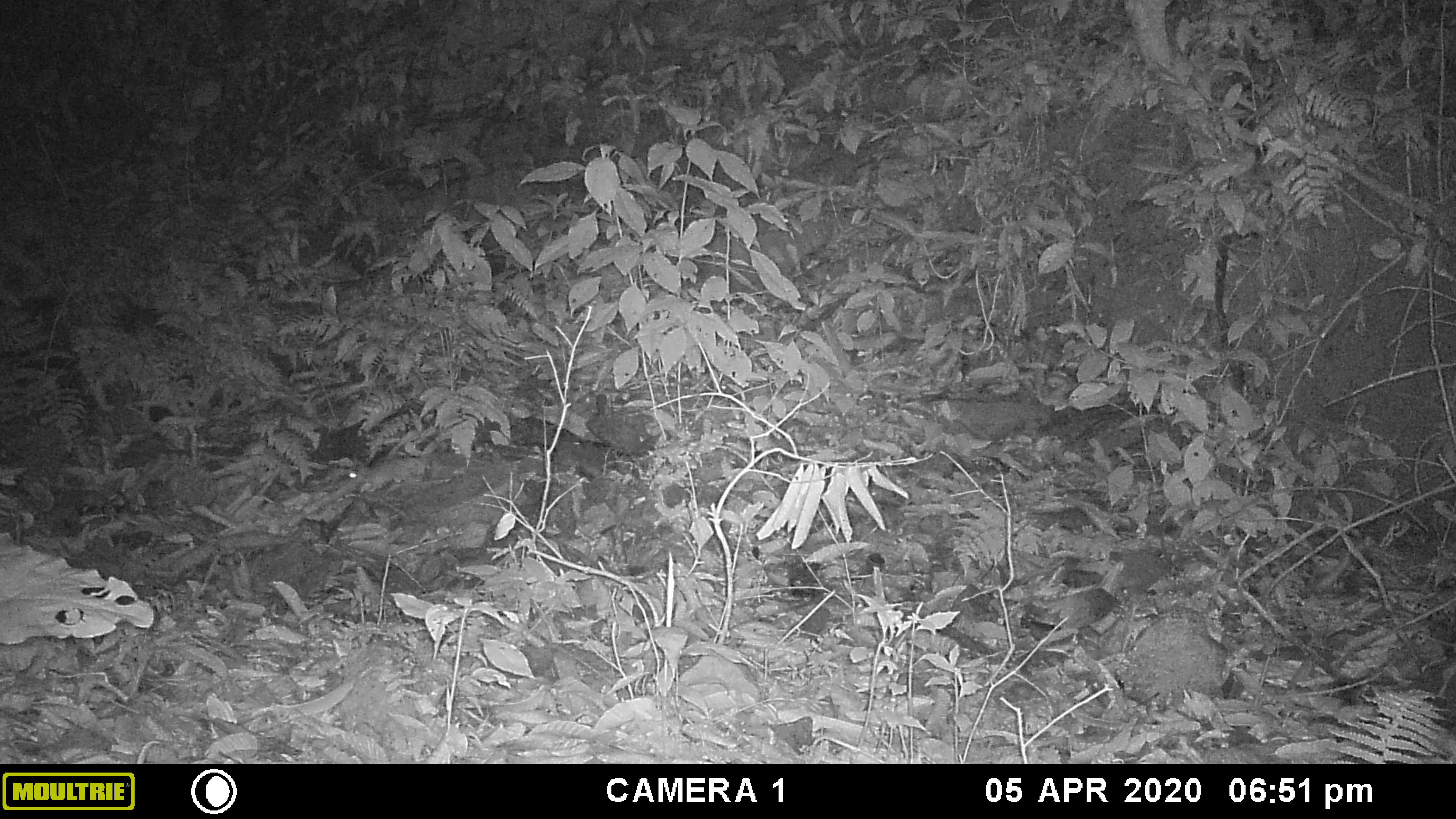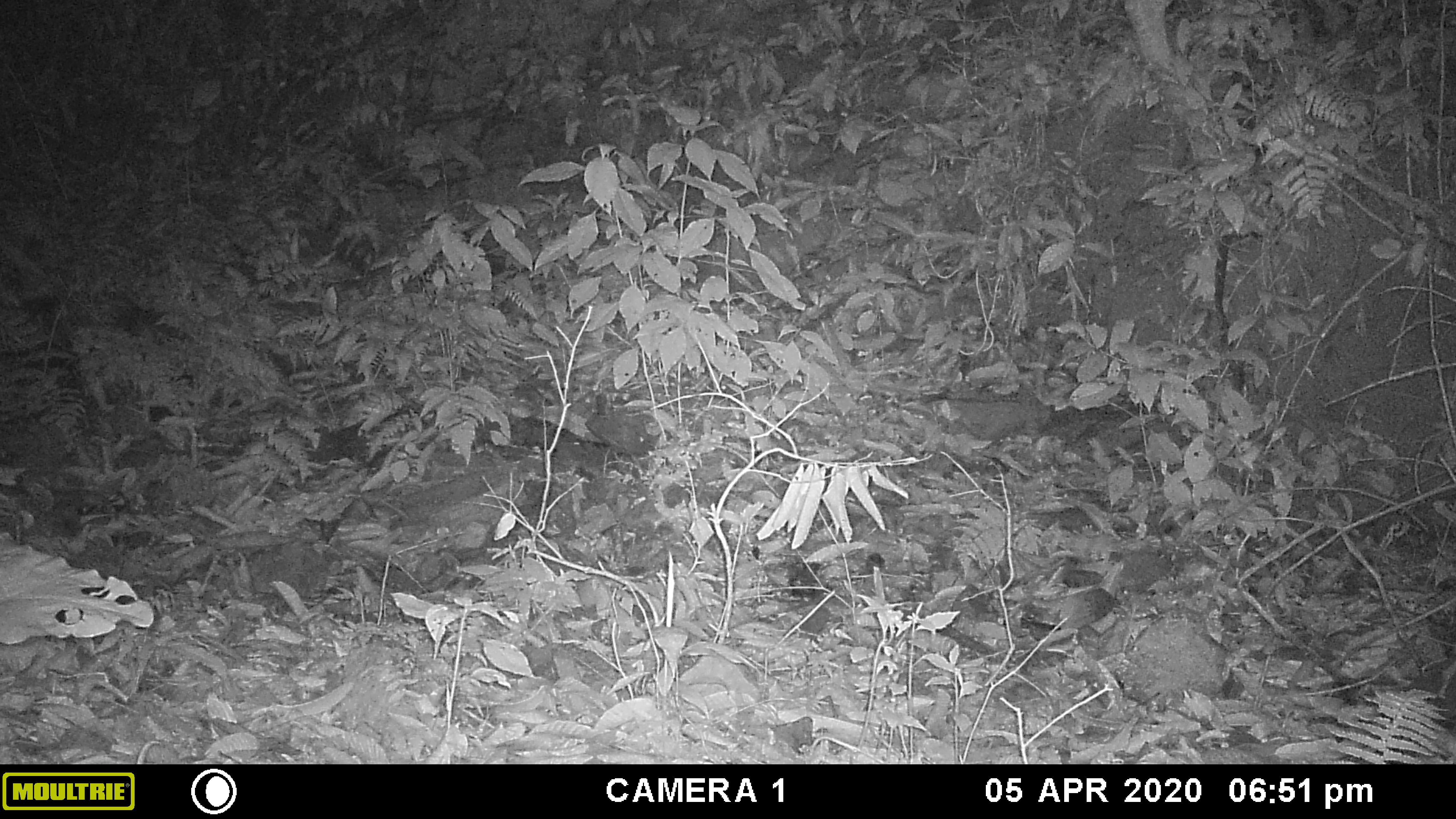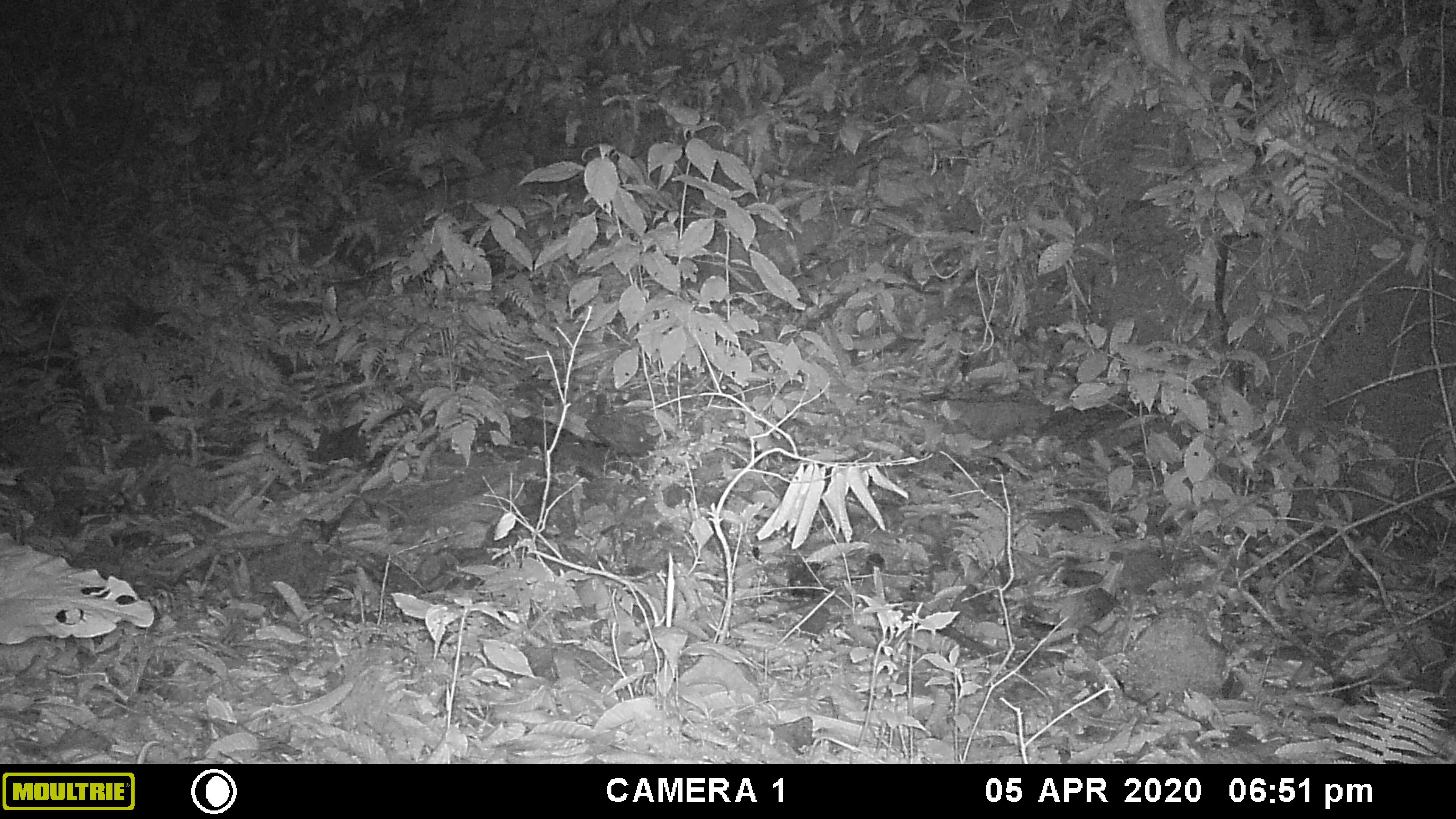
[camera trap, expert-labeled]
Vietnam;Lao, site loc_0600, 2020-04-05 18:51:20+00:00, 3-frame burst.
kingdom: Animalia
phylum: Chordata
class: Mammalia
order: Rodentia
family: Muridae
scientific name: Muridae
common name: old-world mice and rats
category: unidentified murid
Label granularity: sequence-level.